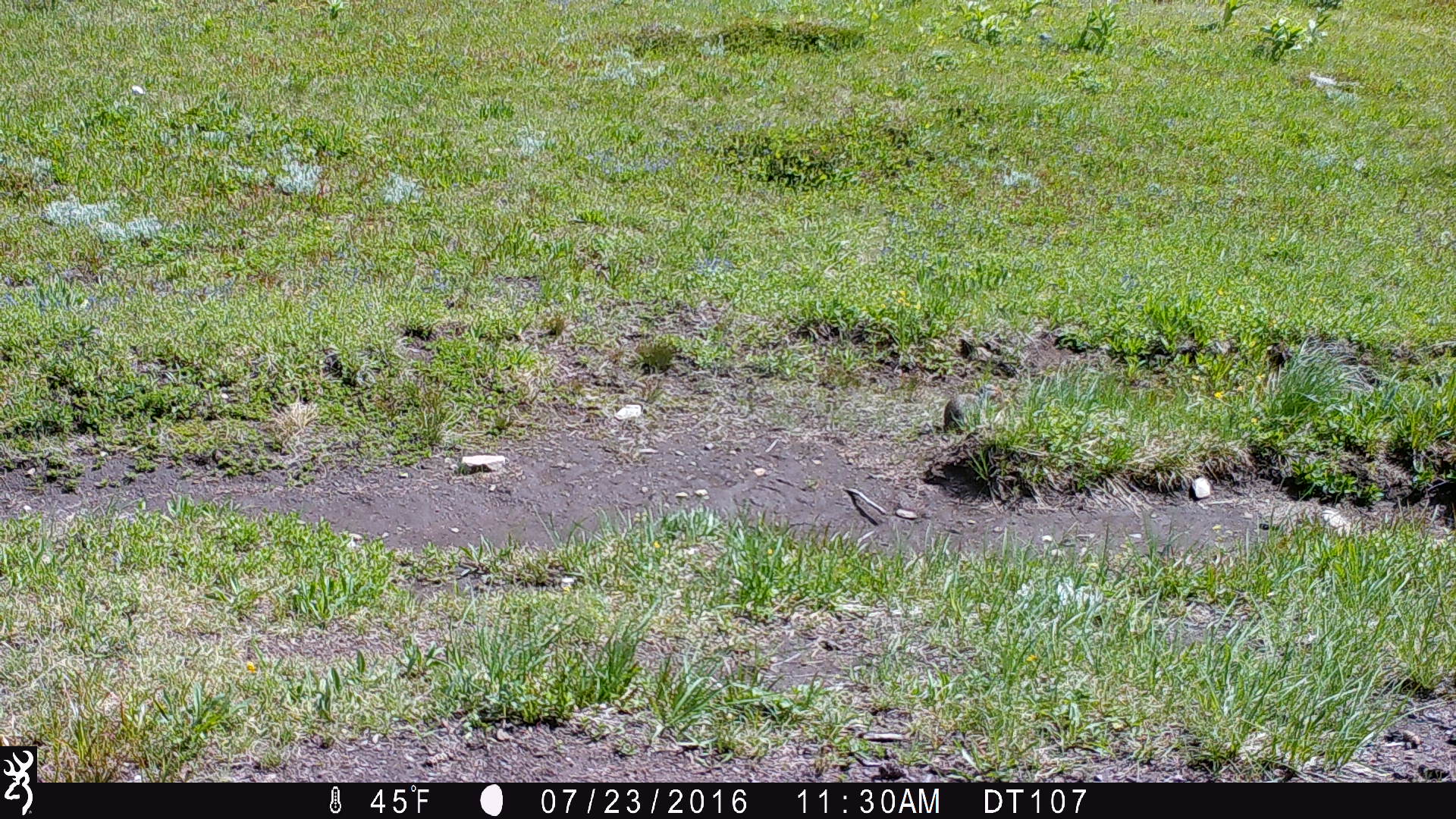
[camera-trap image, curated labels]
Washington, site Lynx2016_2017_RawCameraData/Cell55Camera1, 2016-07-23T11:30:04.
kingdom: Animalia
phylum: Chordata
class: Mammalia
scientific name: Mammalia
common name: small mammal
Small mammal (Mammalia). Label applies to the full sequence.